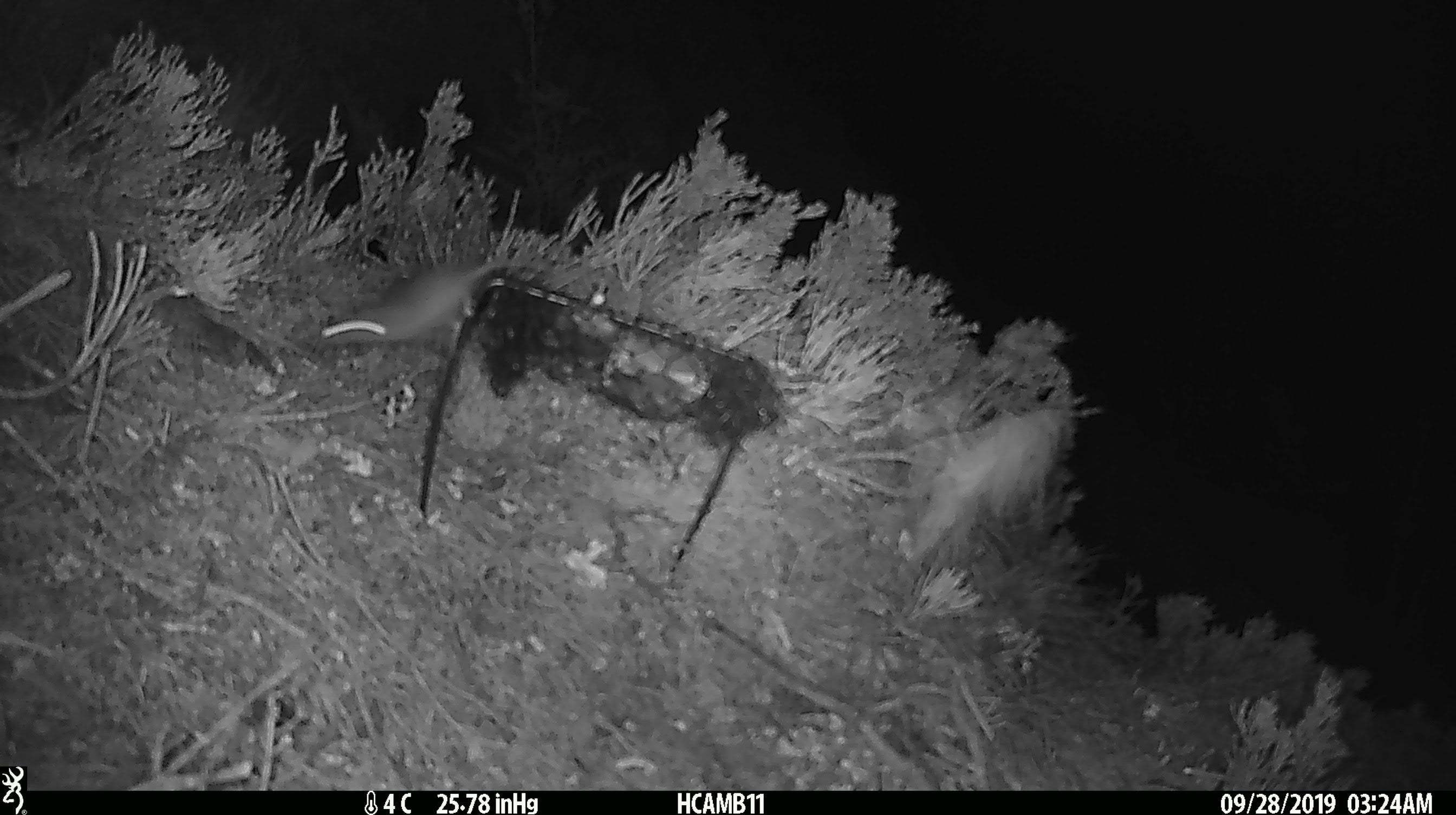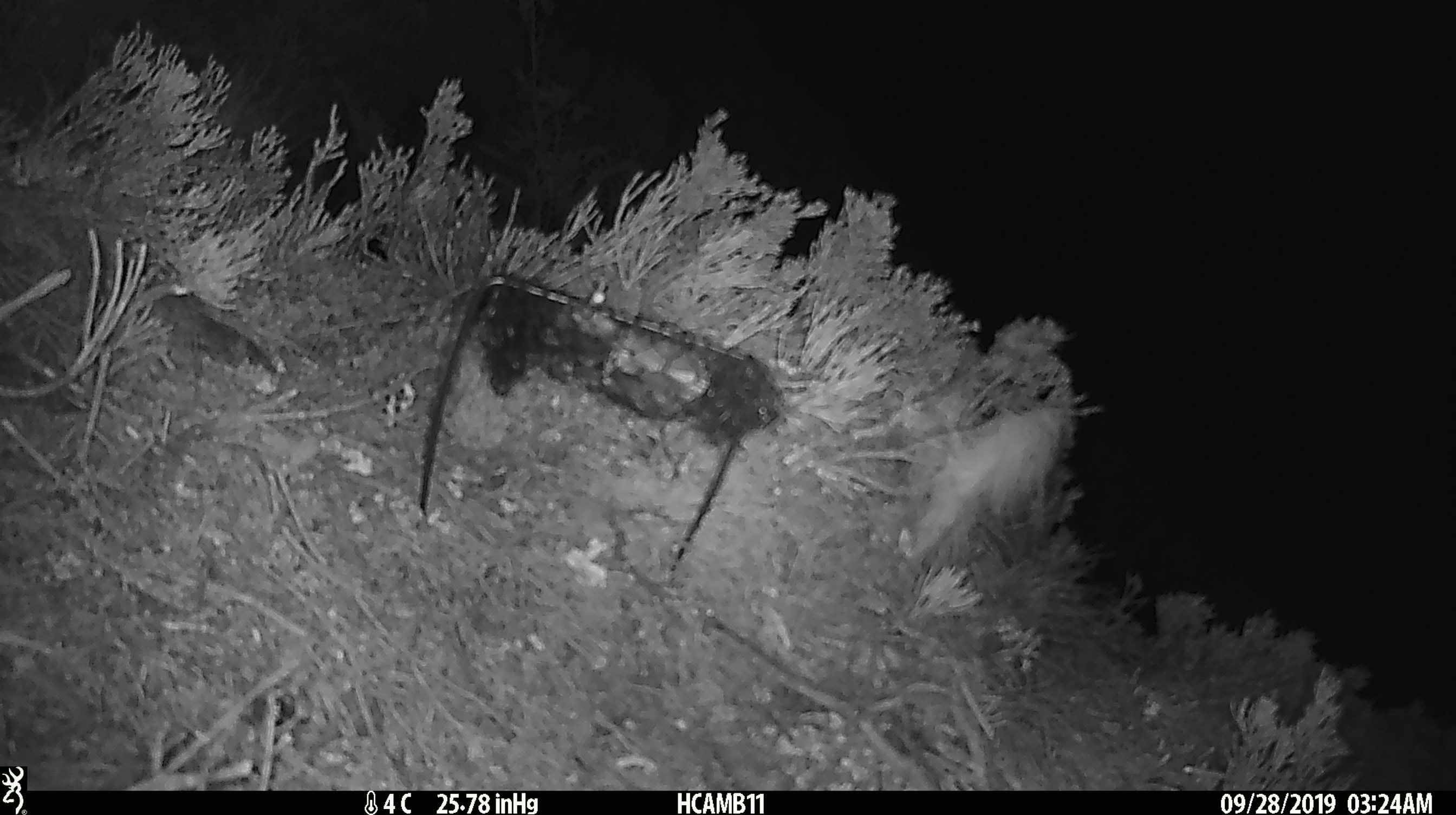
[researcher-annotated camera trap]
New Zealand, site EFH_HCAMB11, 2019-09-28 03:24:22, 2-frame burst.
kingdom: Animalia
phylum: Chordata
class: Mammalia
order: Rodentia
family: Muridae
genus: Mus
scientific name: Mus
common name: mouse